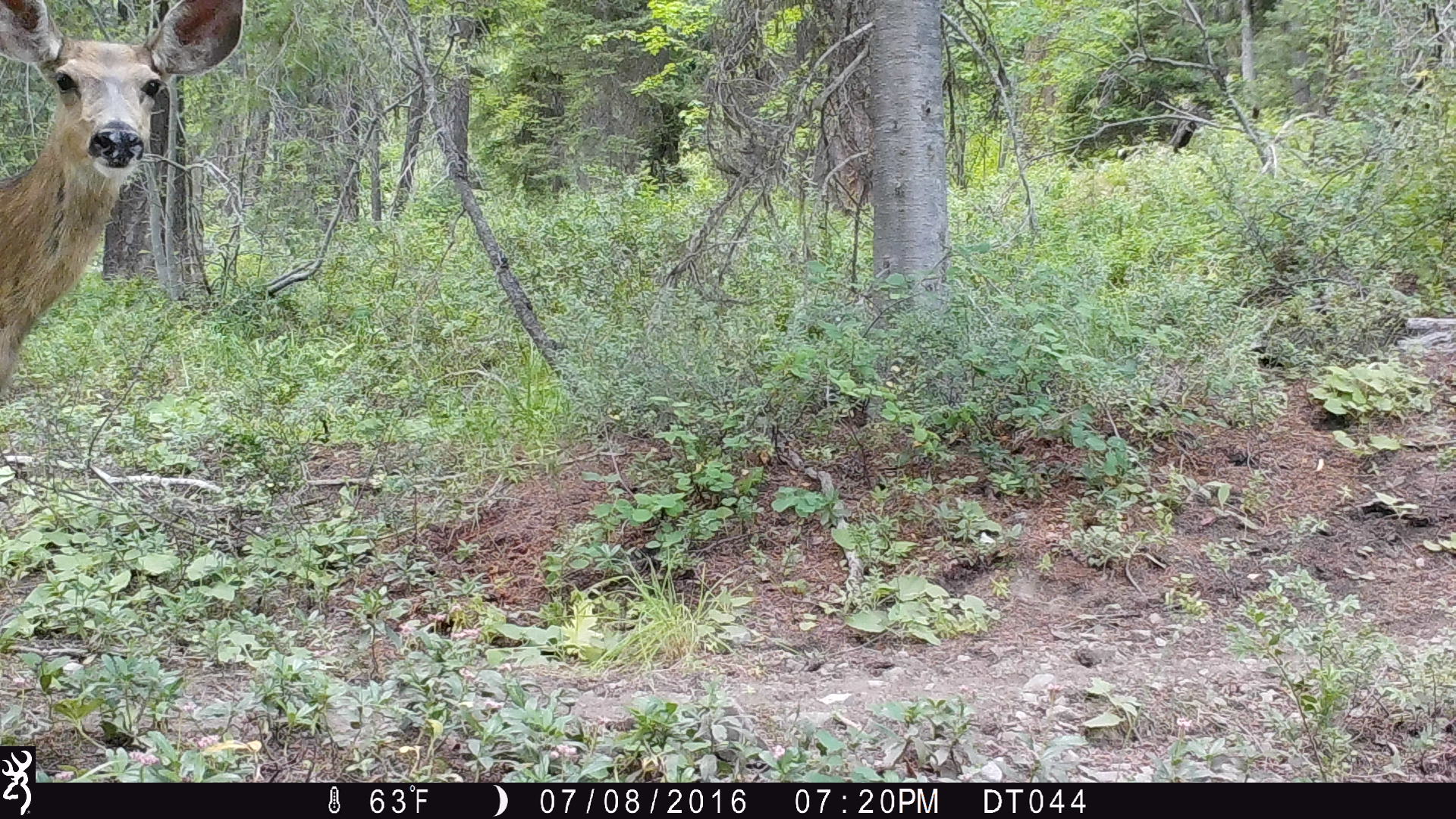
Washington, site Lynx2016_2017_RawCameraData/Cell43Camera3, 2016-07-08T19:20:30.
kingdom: Animalia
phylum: Chordata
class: Mammalia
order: Artiodactyla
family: Cervidae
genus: Odocoileus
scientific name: Odocoileus hemionus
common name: mule deer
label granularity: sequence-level